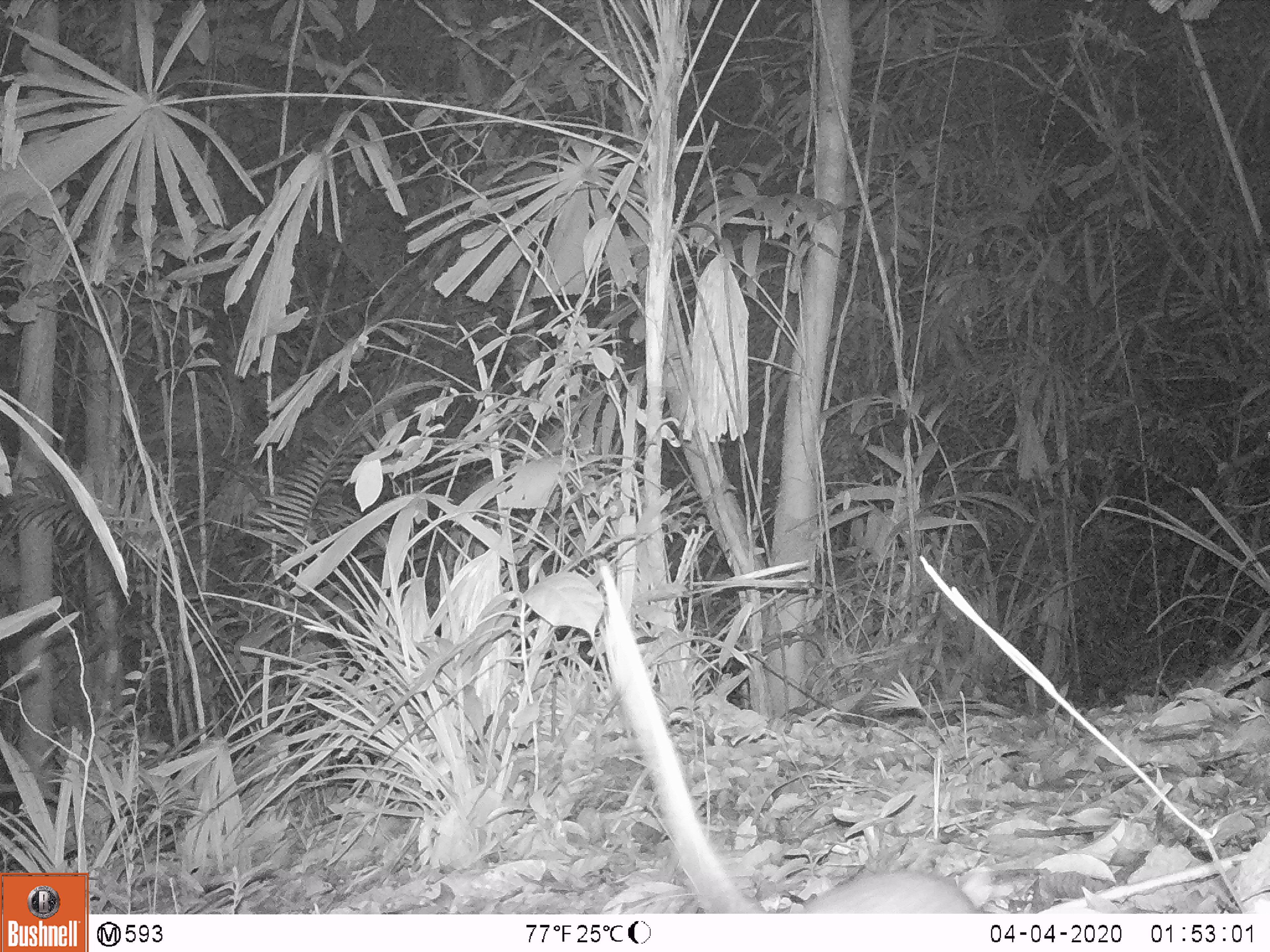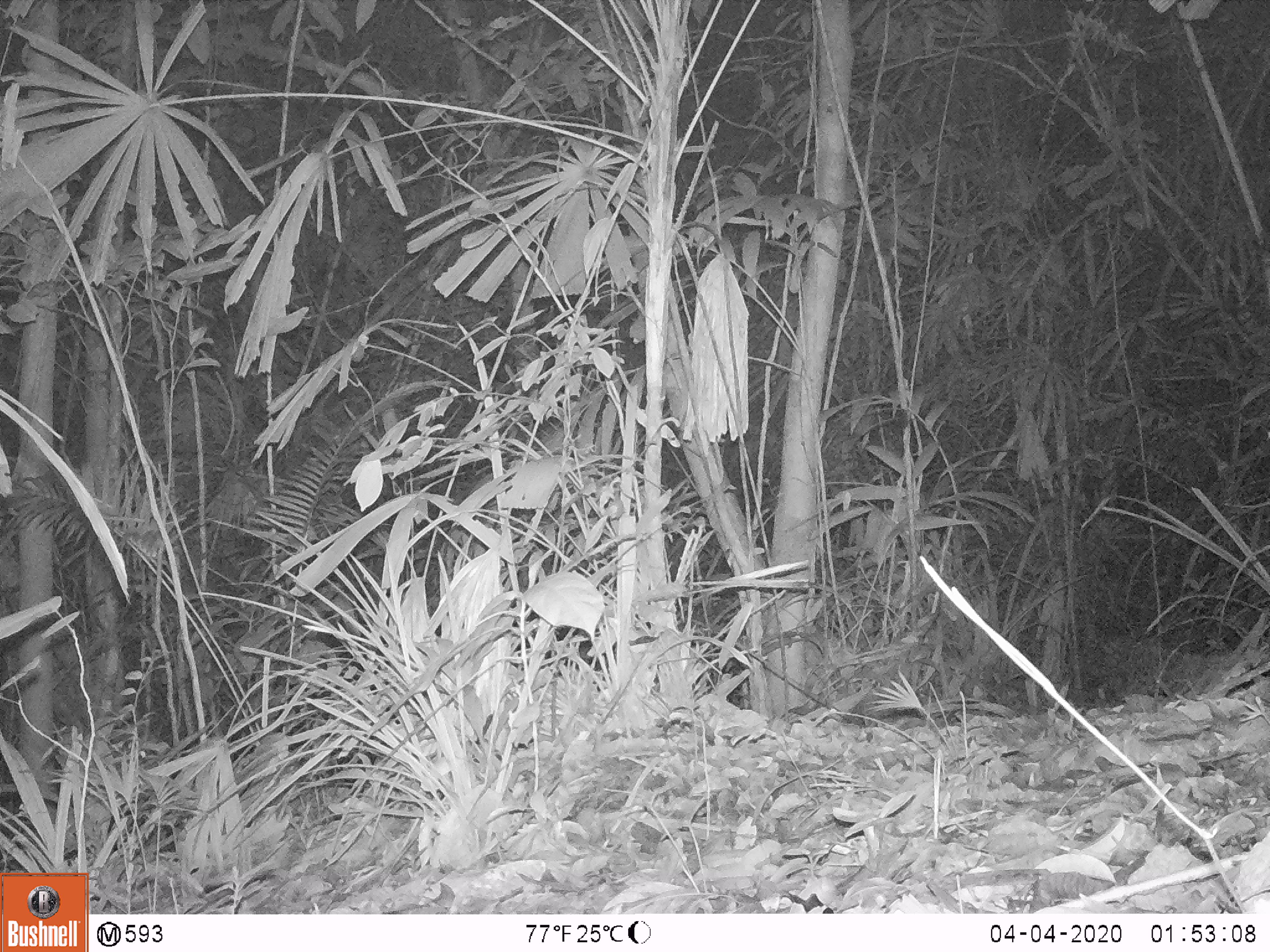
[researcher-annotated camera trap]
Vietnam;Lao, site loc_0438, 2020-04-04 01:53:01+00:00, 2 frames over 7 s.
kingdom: Animalia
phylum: Chordata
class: Mammalia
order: Rodentia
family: Muridae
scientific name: Muridae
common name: old-world mice and rats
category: unidentified murid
Unidentified murid (old-world mice and rats) (Muridae). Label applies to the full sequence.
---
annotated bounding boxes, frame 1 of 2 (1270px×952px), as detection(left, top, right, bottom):
unidentified murid: detection(596, 556, 980, 914)